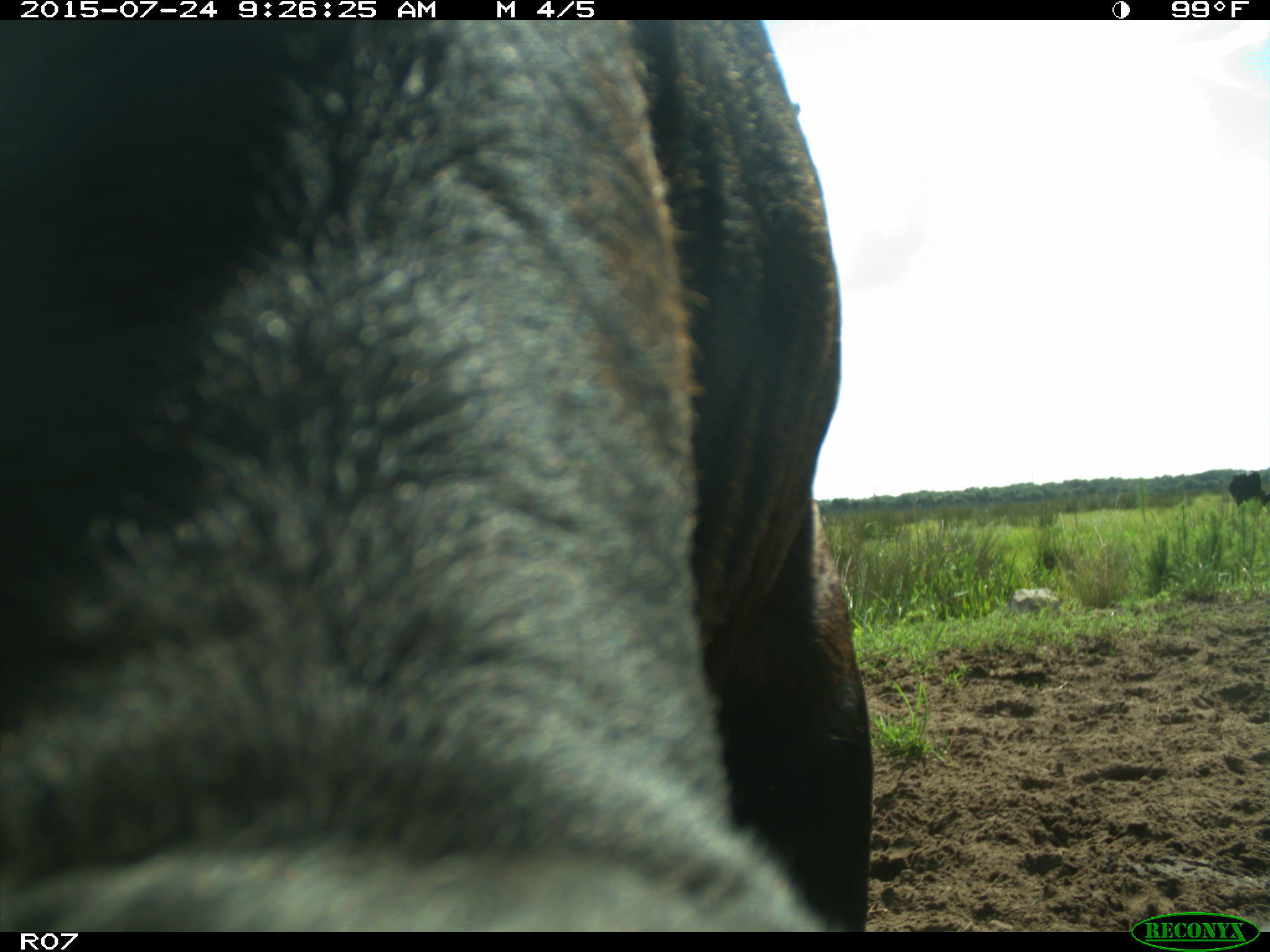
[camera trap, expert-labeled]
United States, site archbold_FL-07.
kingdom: Animalia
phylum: Chordata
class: Mammalia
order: Artiodactyla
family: Bovidae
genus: Bos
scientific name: Bos taurus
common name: domestic cow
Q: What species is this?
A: Bos taurus (domestic cow).